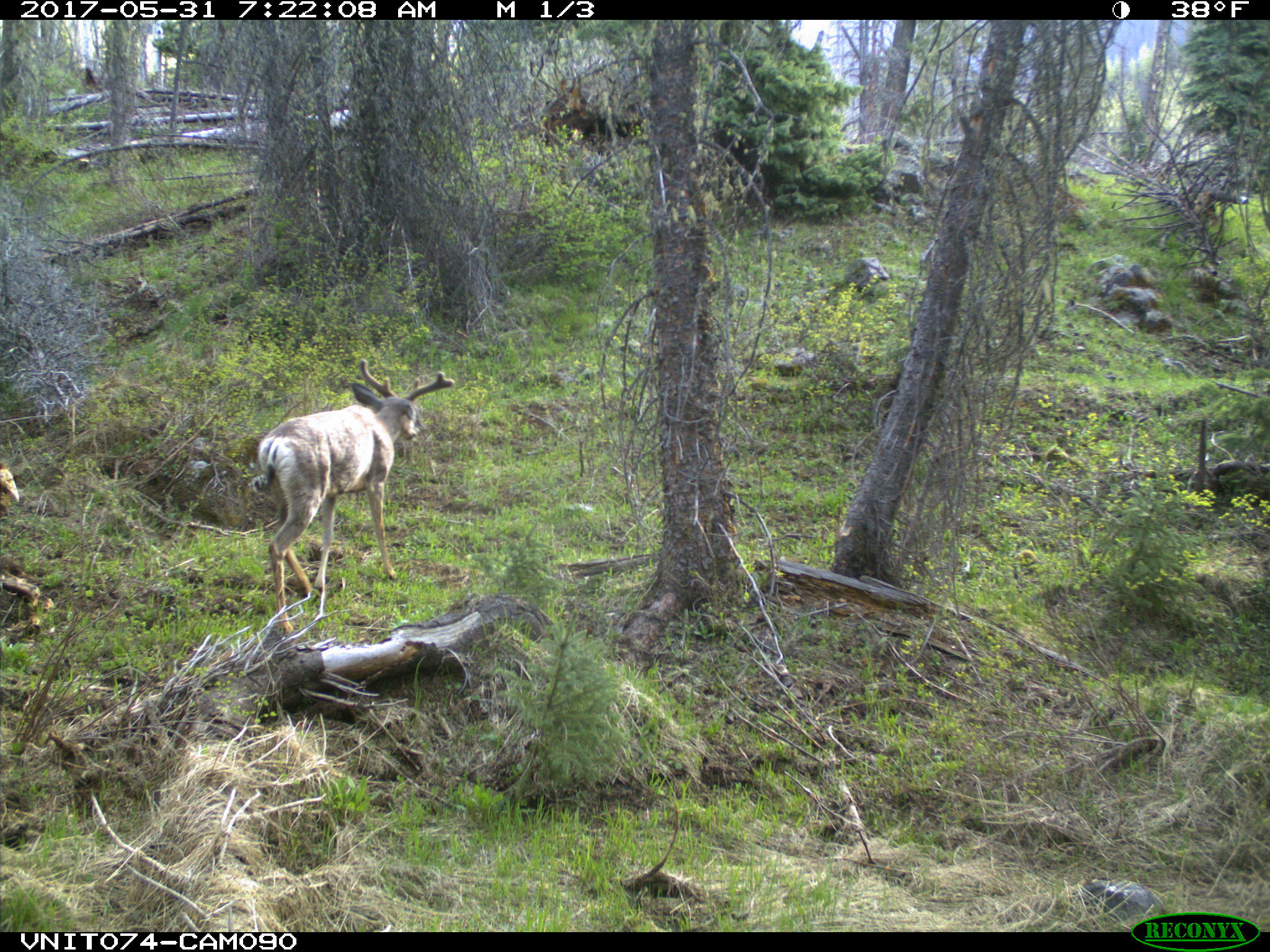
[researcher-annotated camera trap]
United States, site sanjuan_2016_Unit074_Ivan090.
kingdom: Animalia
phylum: Chordata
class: Mammalia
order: Artiodactyla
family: Cervidae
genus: Odocoileus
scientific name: Odocoileus hemionus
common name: mule deer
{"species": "Odocoileus hemionus (mule deer)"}